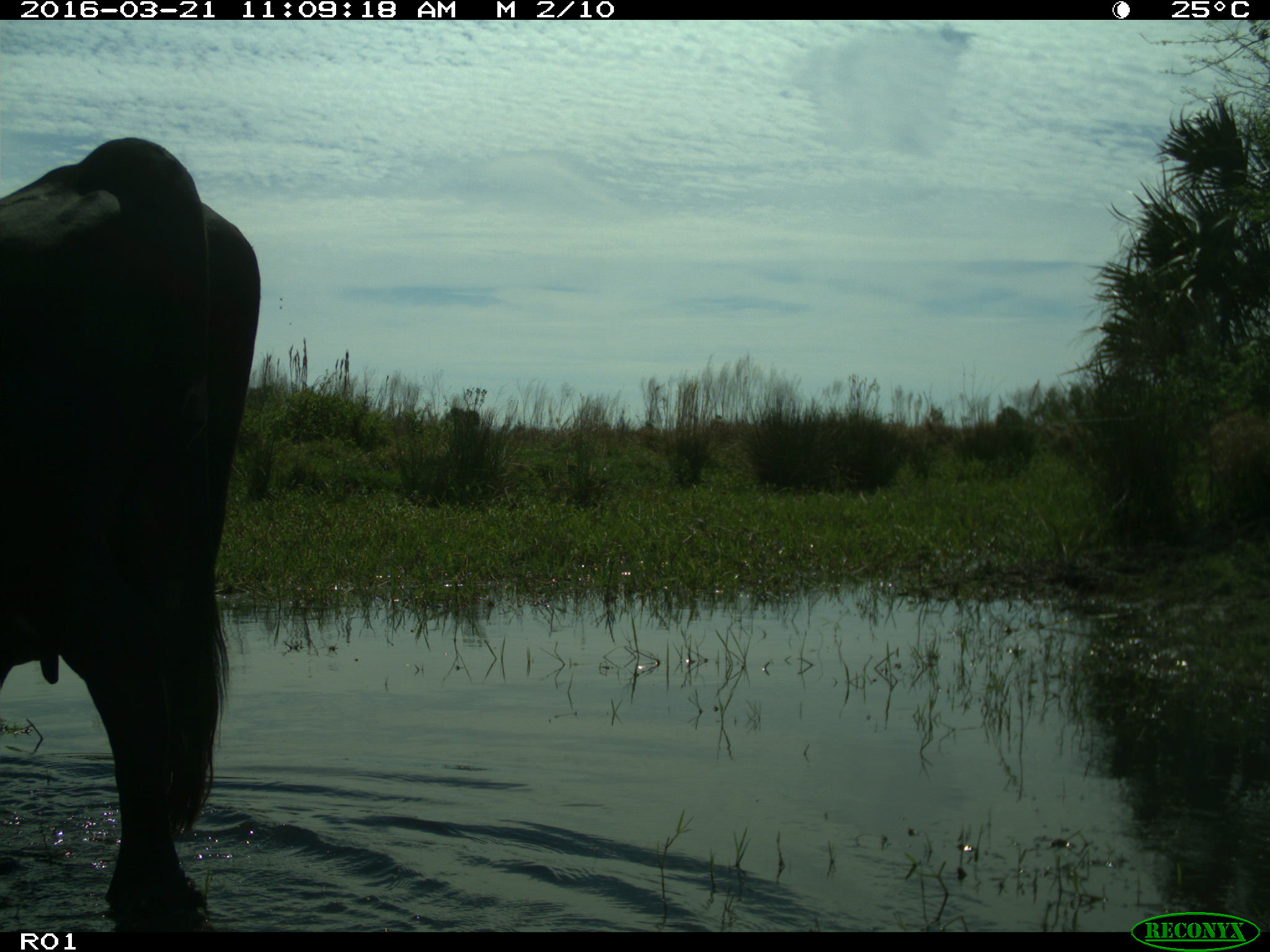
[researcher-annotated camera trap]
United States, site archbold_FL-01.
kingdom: Animalia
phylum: Chordata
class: Mammalia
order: Artiodactyla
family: Bovidae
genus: Bos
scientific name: Bos taurus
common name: domestic cow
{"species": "Bos taurus (domestic cow)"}